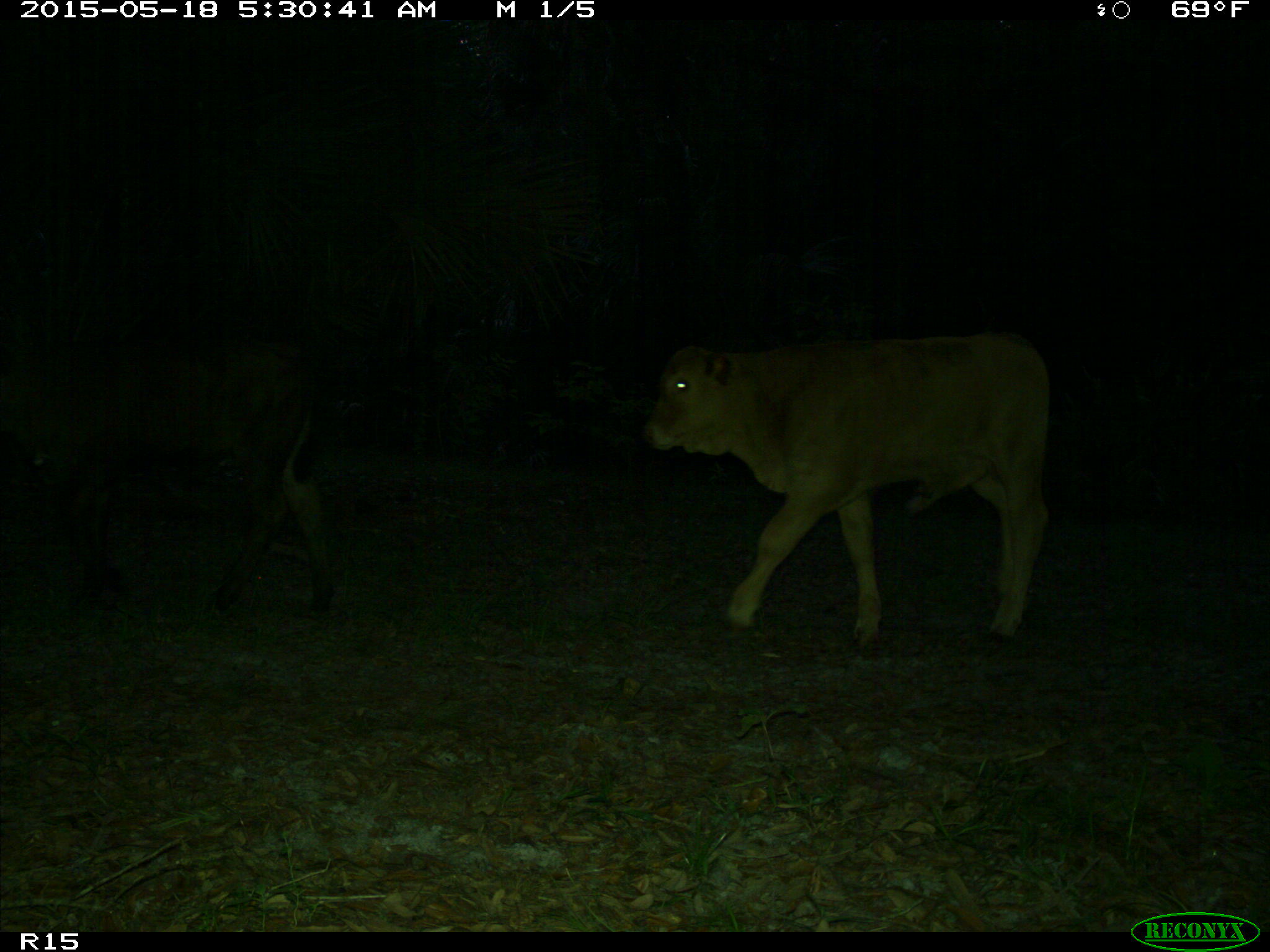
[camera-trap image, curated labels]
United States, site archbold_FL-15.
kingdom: Animalia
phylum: Chordata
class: Mammalia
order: Artiodactyla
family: Bovidae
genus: Bos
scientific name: Bos taurus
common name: domestic cow